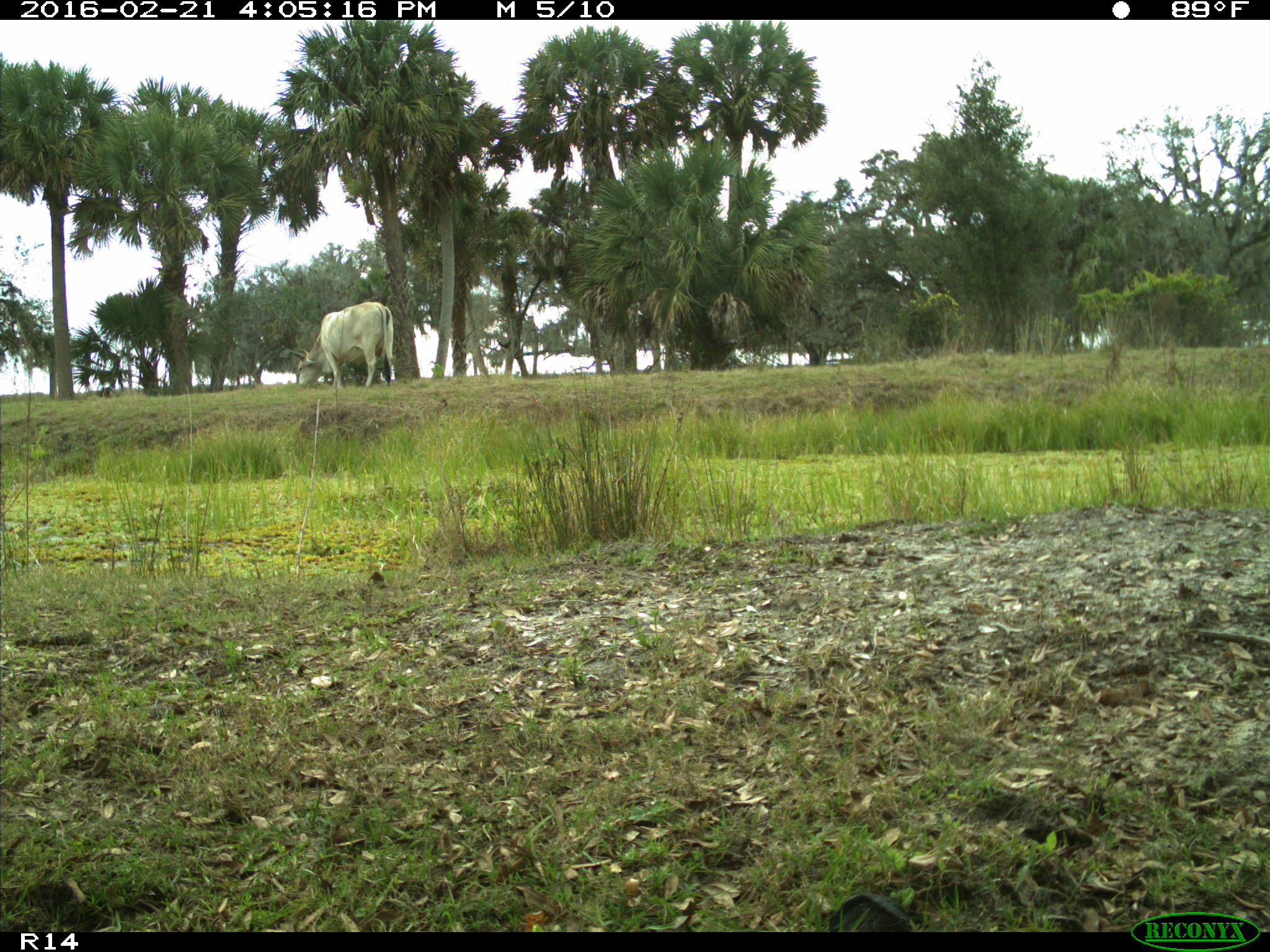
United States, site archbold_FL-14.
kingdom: Animalia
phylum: Chordata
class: Mammalia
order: Artiodactyla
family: Bovidae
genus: Bos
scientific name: Bos taurus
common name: domestic cow